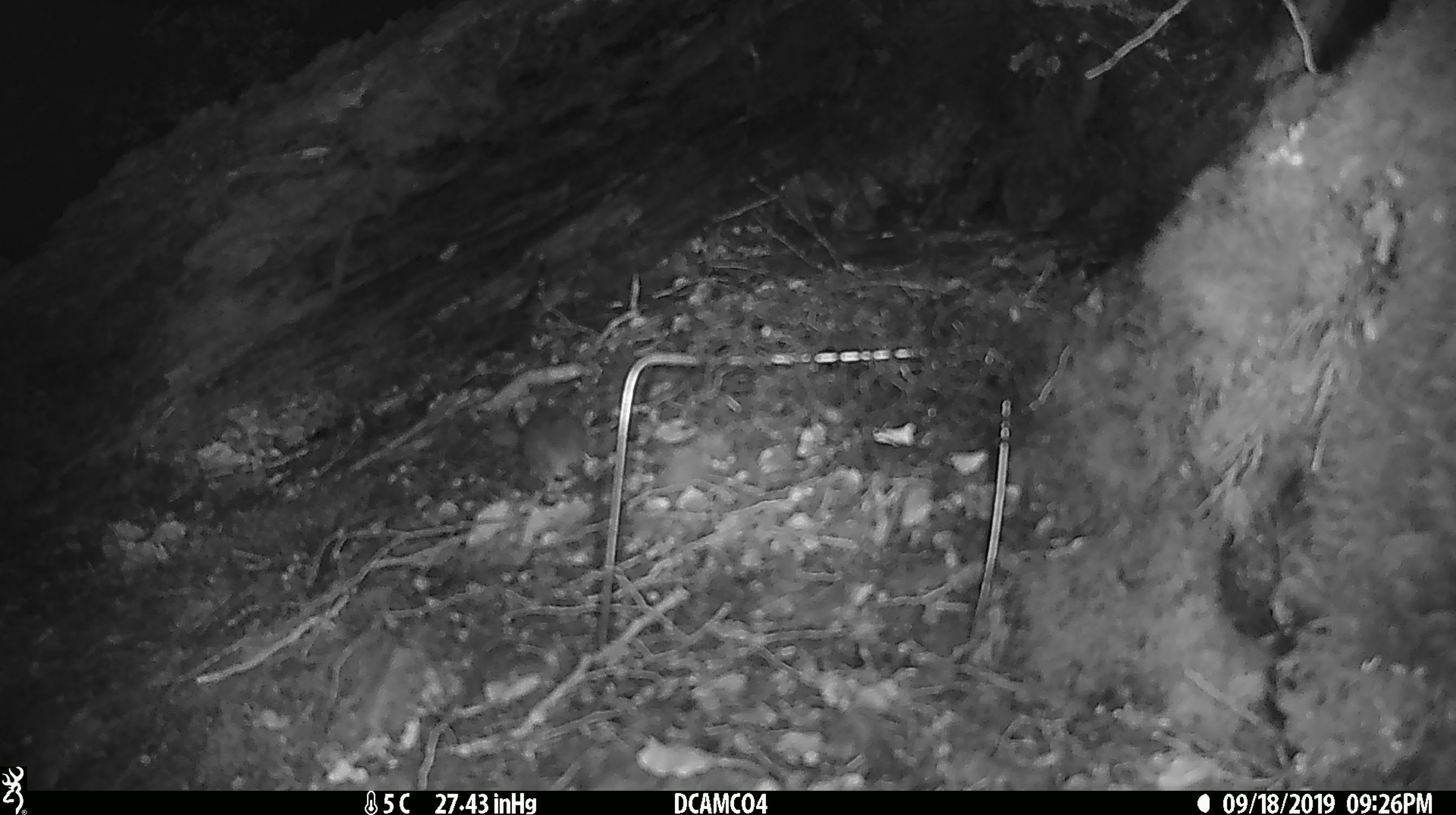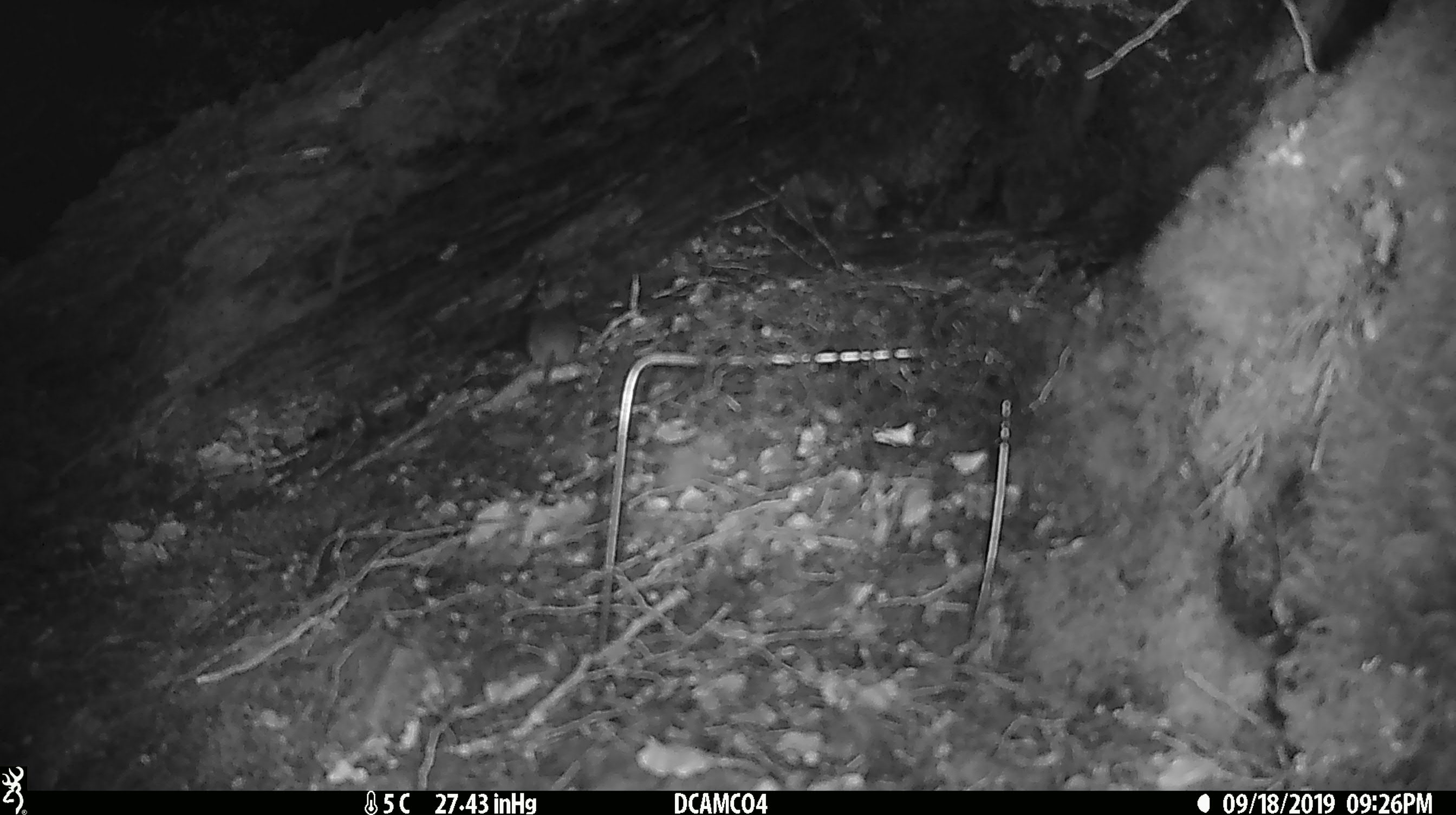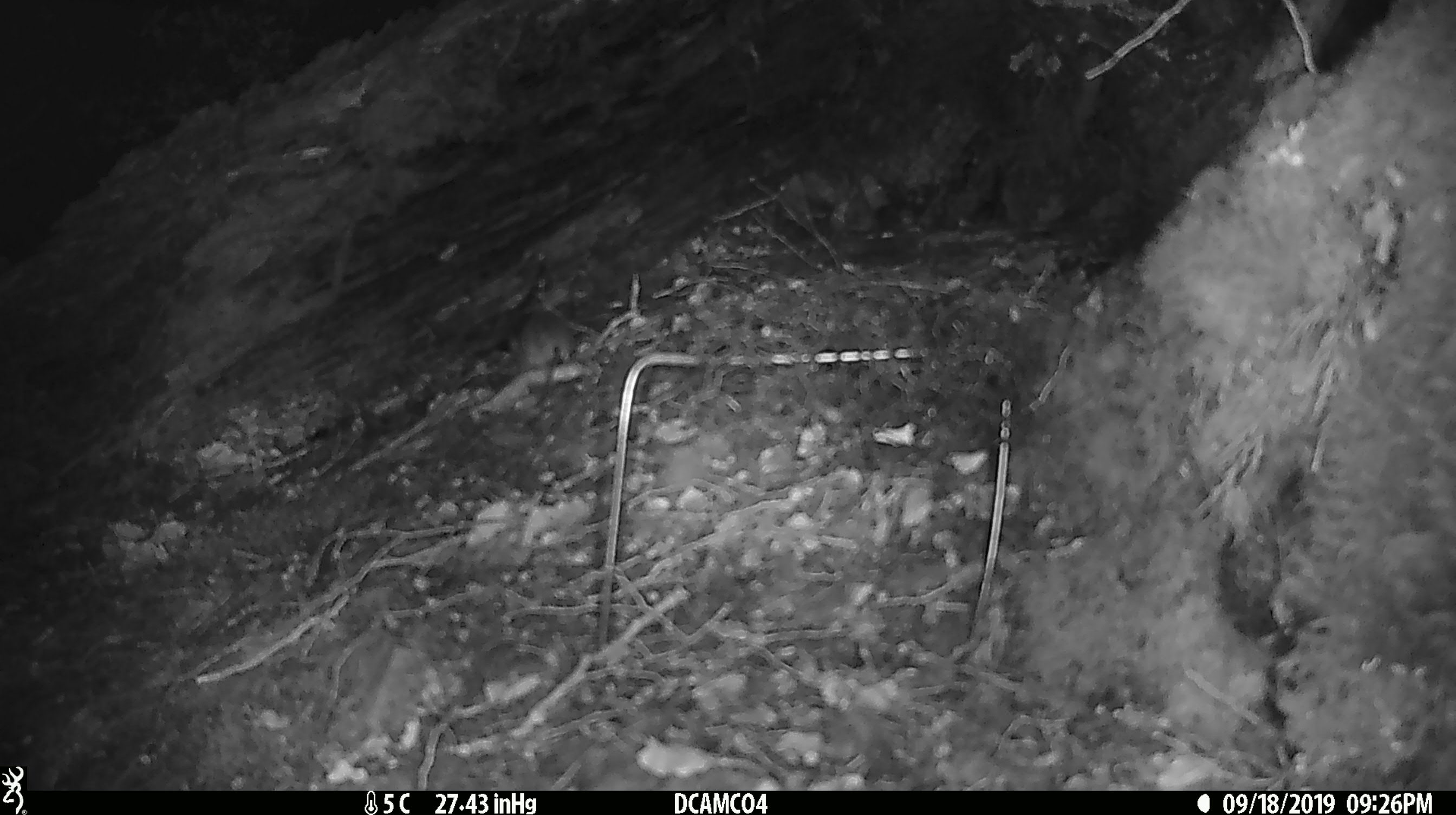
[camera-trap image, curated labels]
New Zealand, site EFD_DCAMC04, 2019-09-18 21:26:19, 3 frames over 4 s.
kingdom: Animalia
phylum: Chordata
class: Mammalia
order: Rodentia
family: Muridae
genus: Mus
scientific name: Mus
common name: mouse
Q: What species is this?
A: Mouse (Mus).